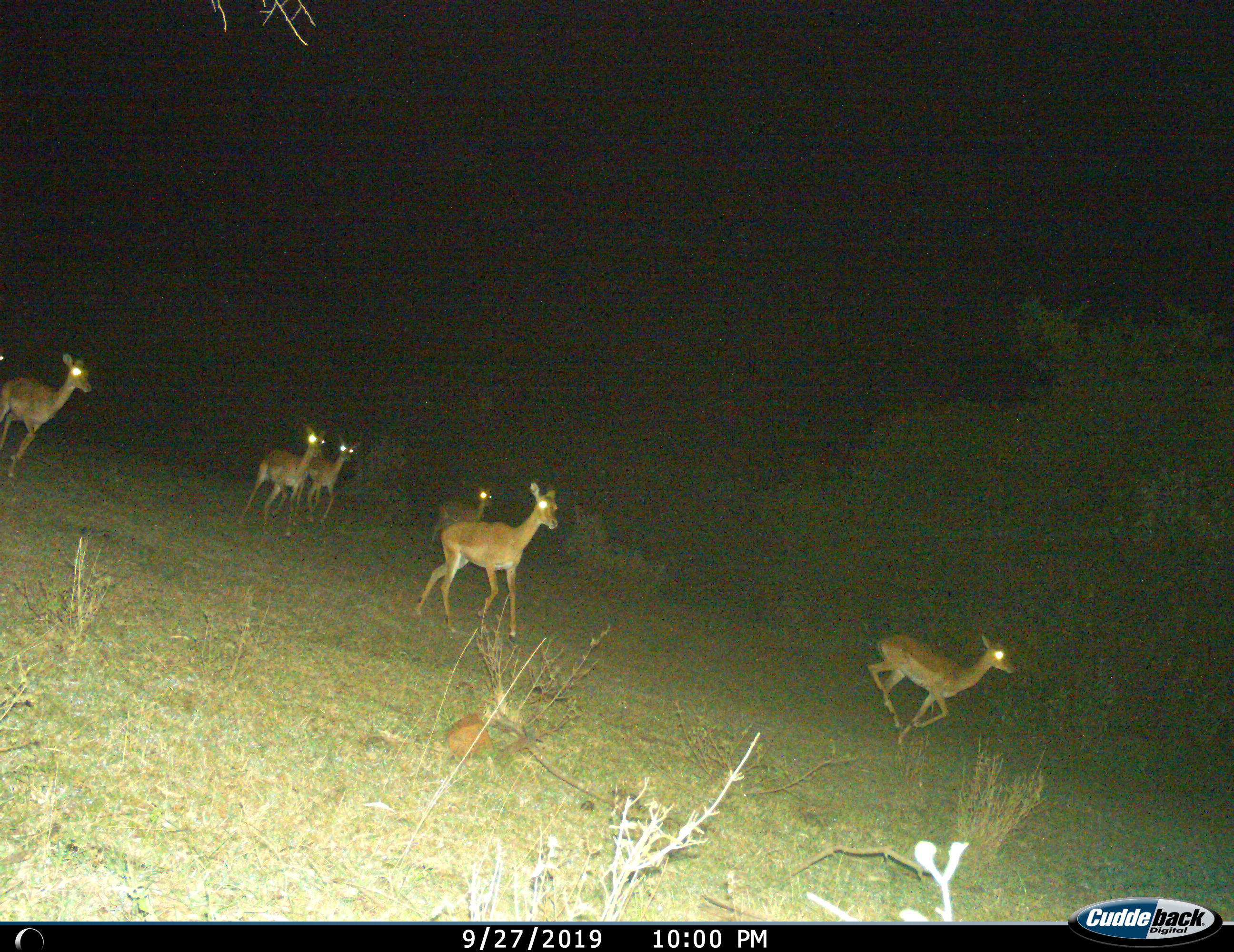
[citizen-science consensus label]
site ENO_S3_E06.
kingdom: Animalia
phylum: Chordata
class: Mammalia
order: Artiodactyla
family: Bovidae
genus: Aepyceros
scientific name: Aepyceros melampus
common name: impala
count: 6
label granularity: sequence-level